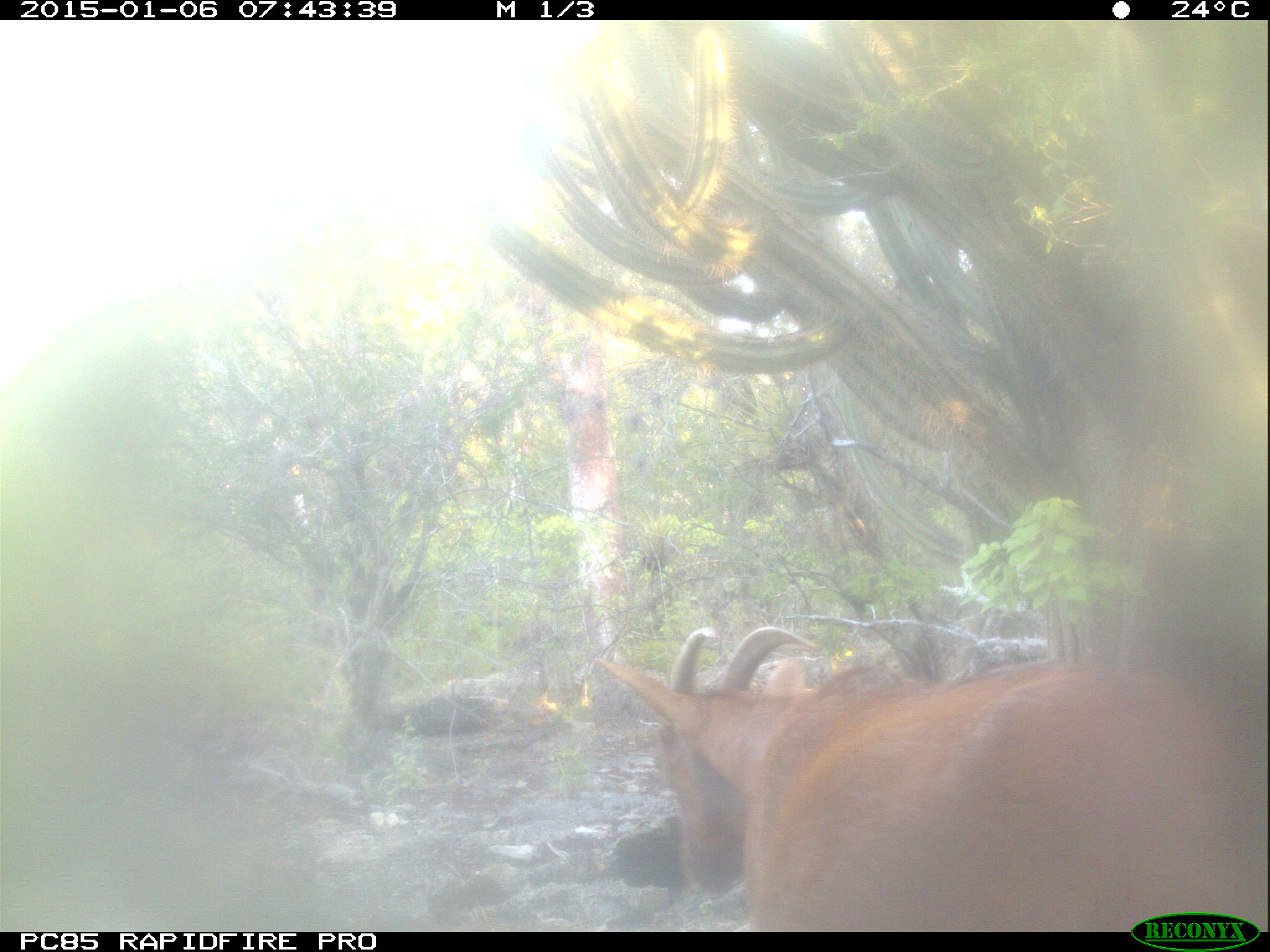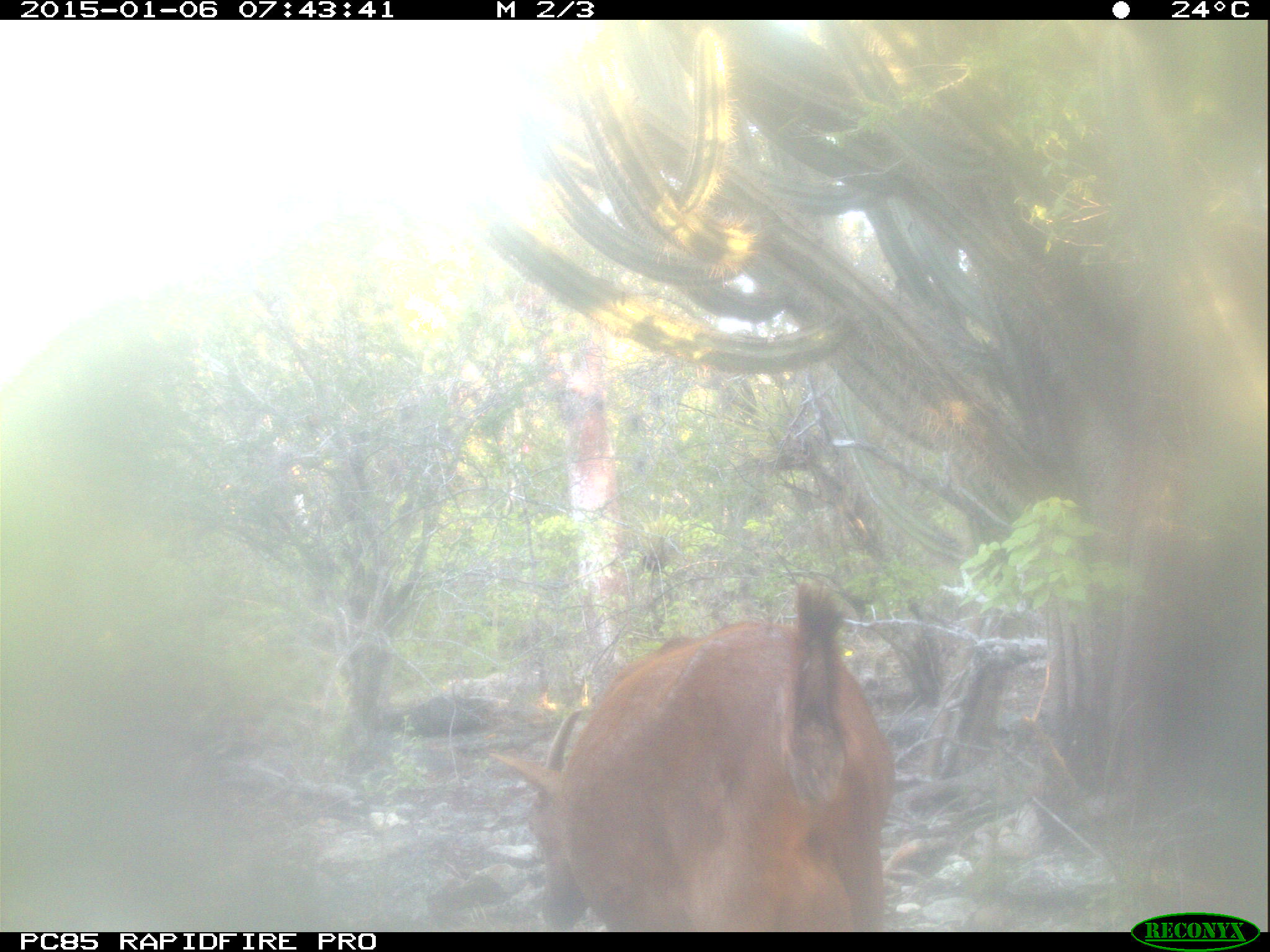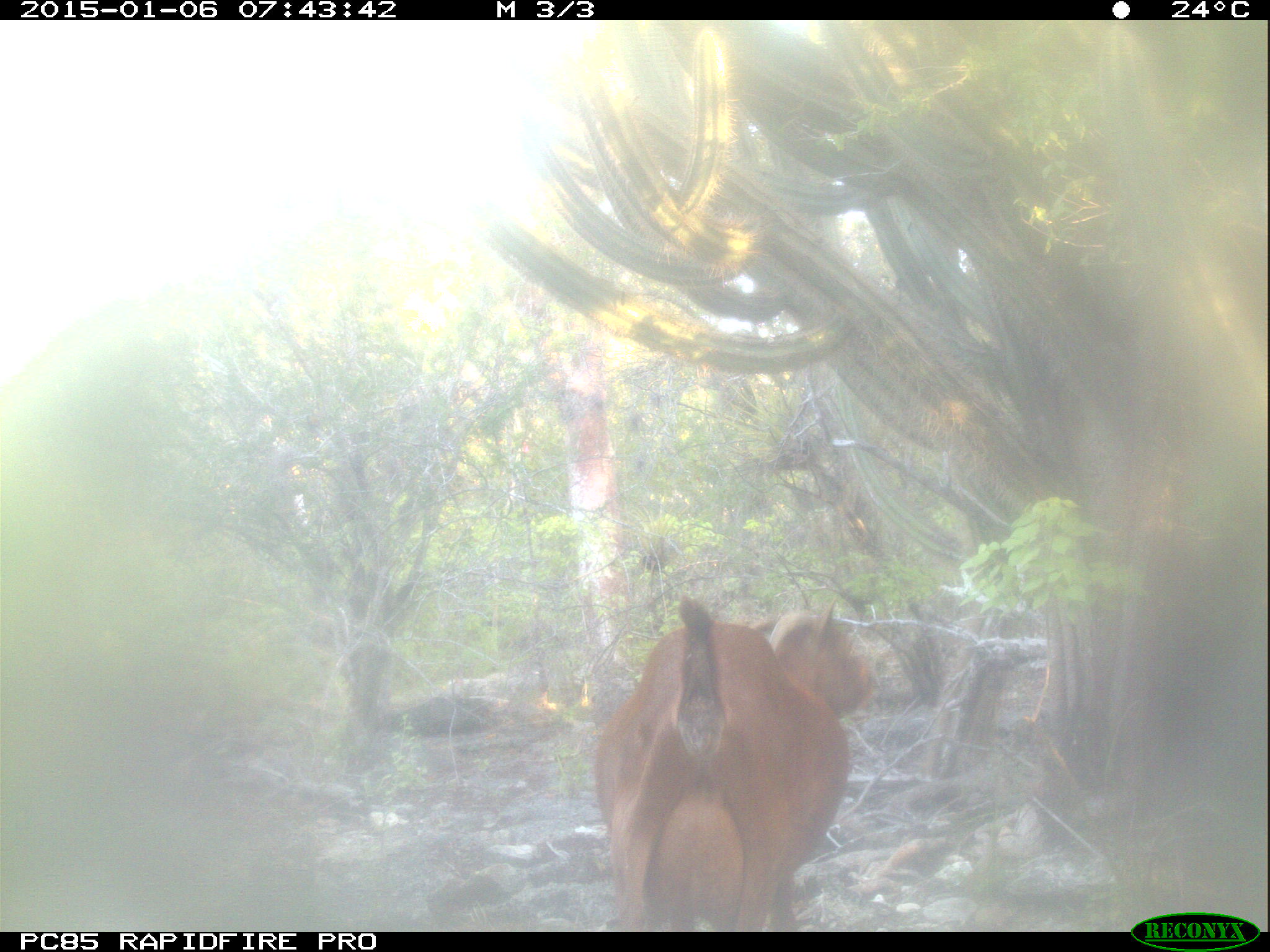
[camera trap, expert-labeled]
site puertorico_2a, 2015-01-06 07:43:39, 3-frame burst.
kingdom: Animalia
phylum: Chordata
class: Mammalia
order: Artiodactyla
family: Bovidae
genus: Capra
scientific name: Capra hircus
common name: goat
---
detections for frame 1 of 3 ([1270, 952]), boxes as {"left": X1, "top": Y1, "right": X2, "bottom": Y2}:
goat: {"left": 589, "top": 620, "right": 1242, "bottom": 930}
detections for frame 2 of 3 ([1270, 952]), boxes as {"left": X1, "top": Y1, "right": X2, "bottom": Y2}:
goat: {"left": 484, "top": 579, "right": 895, "bottom": 930}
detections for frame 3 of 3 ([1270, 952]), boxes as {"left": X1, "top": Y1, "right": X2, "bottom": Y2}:
goat: {"left": 589, "top": 596, "right": 871, "bottom": 932}